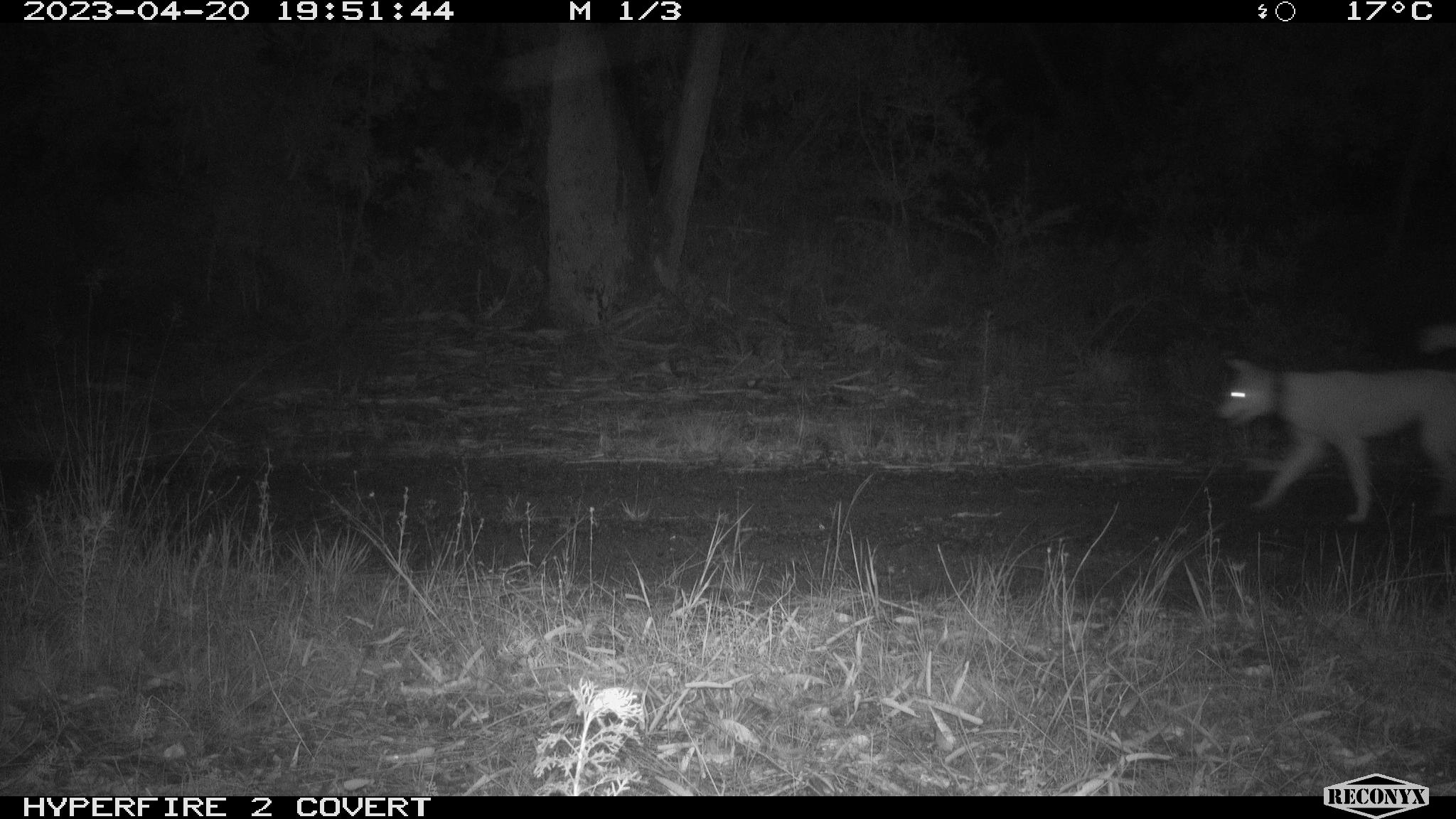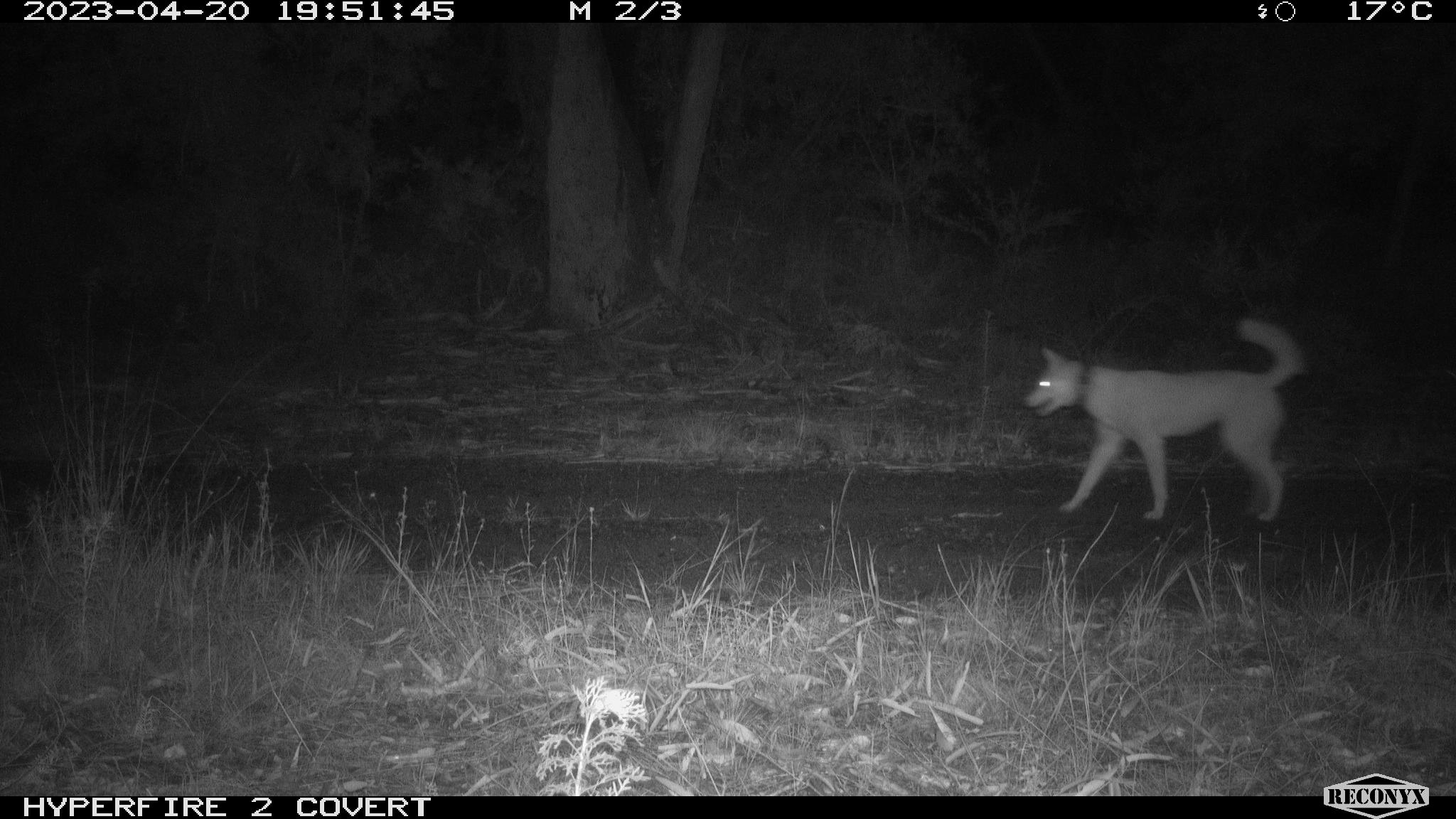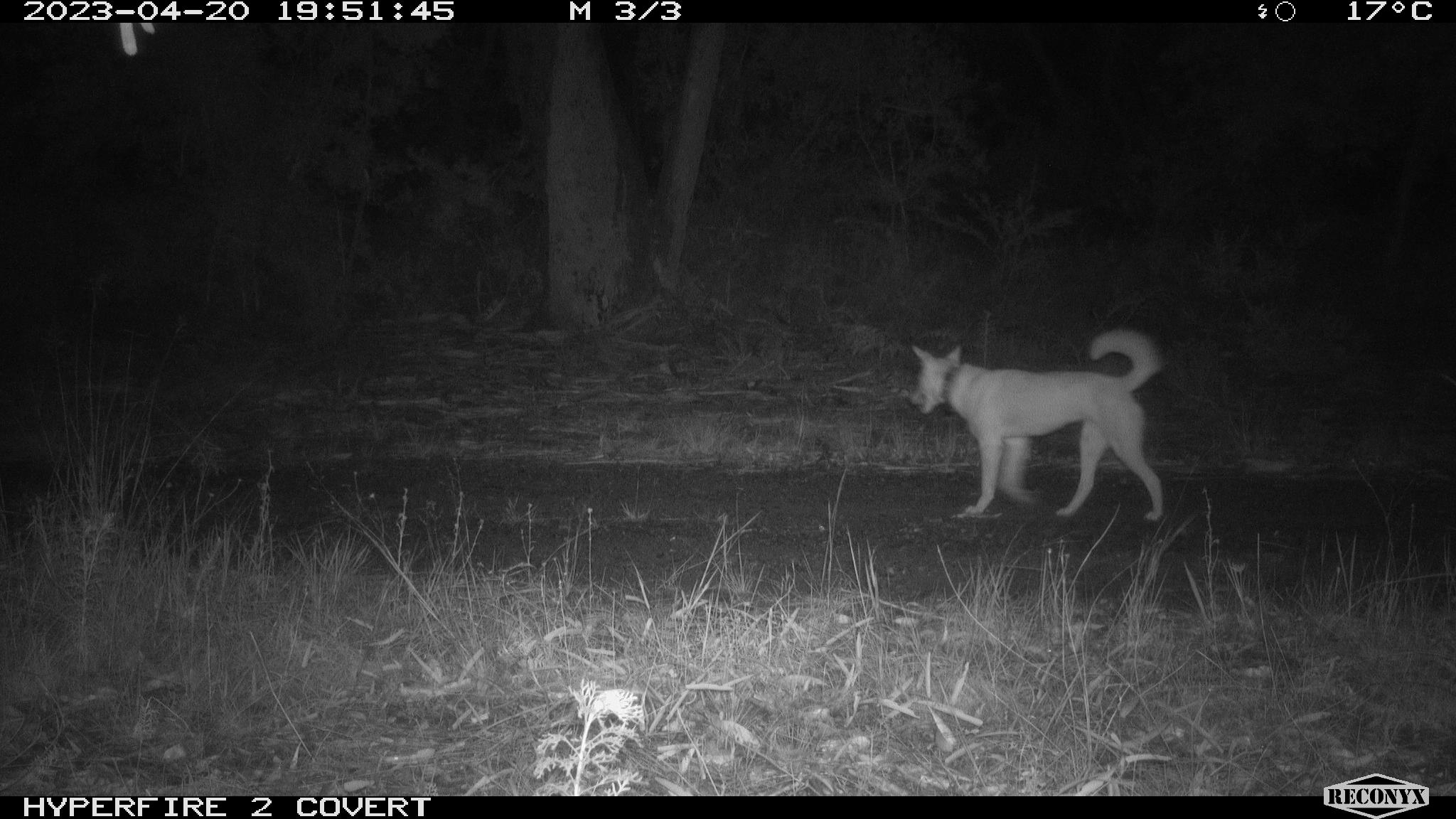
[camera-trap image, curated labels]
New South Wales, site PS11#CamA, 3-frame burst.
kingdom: Animalia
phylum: Chordata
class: Mammalia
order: Carnivora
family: Canidae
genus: Canis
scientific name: Canis familiaris dingo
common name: dingo